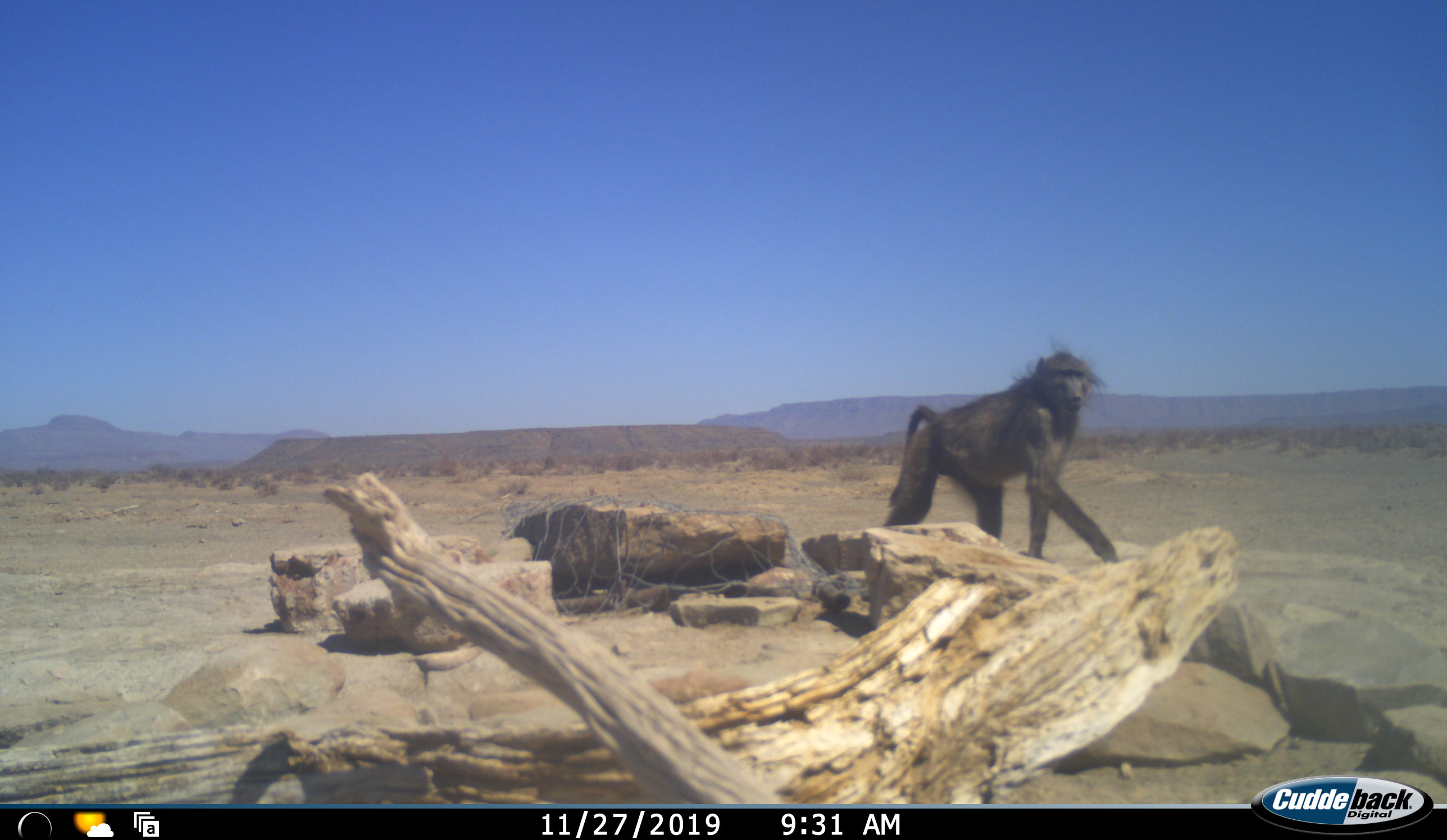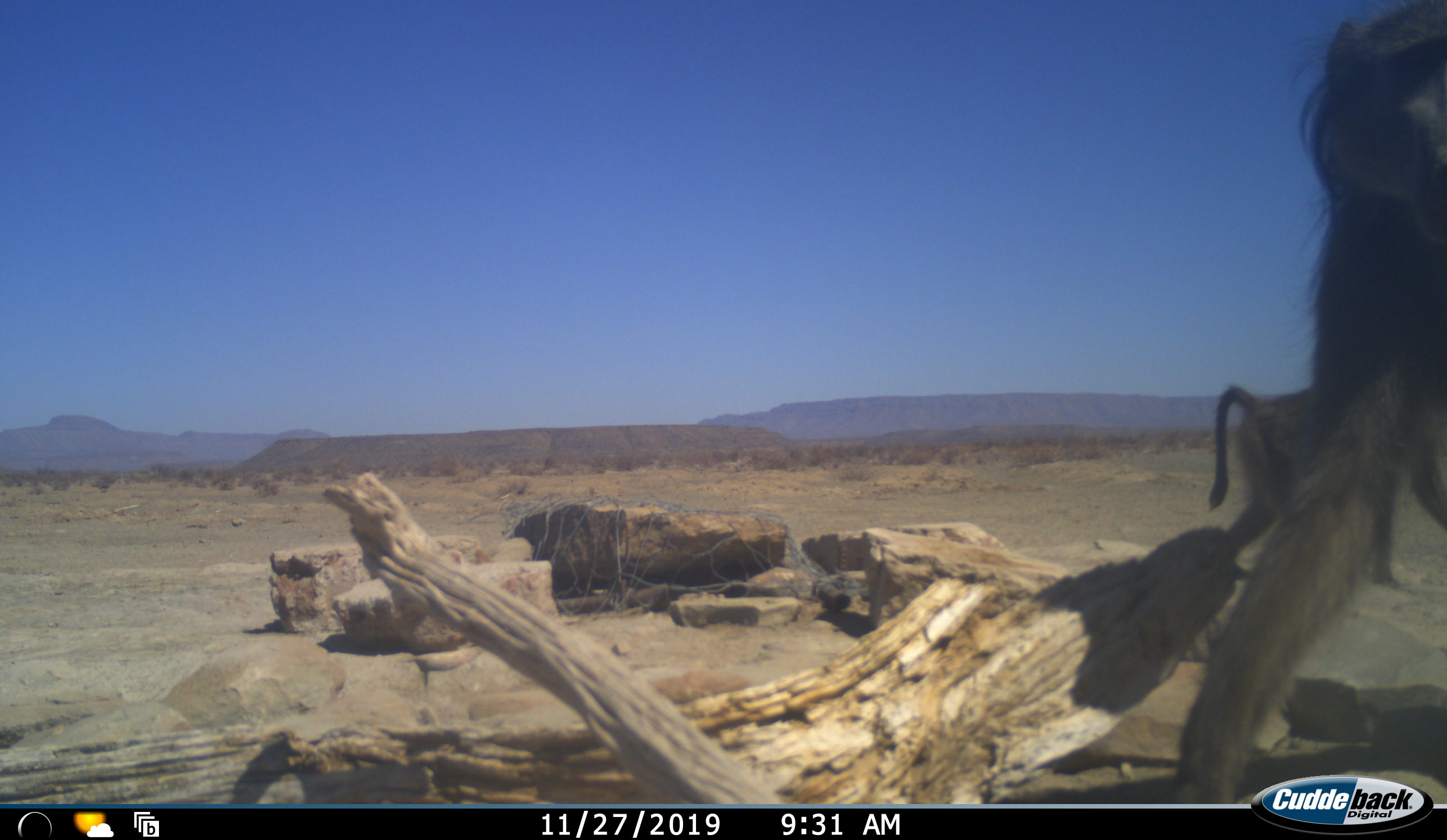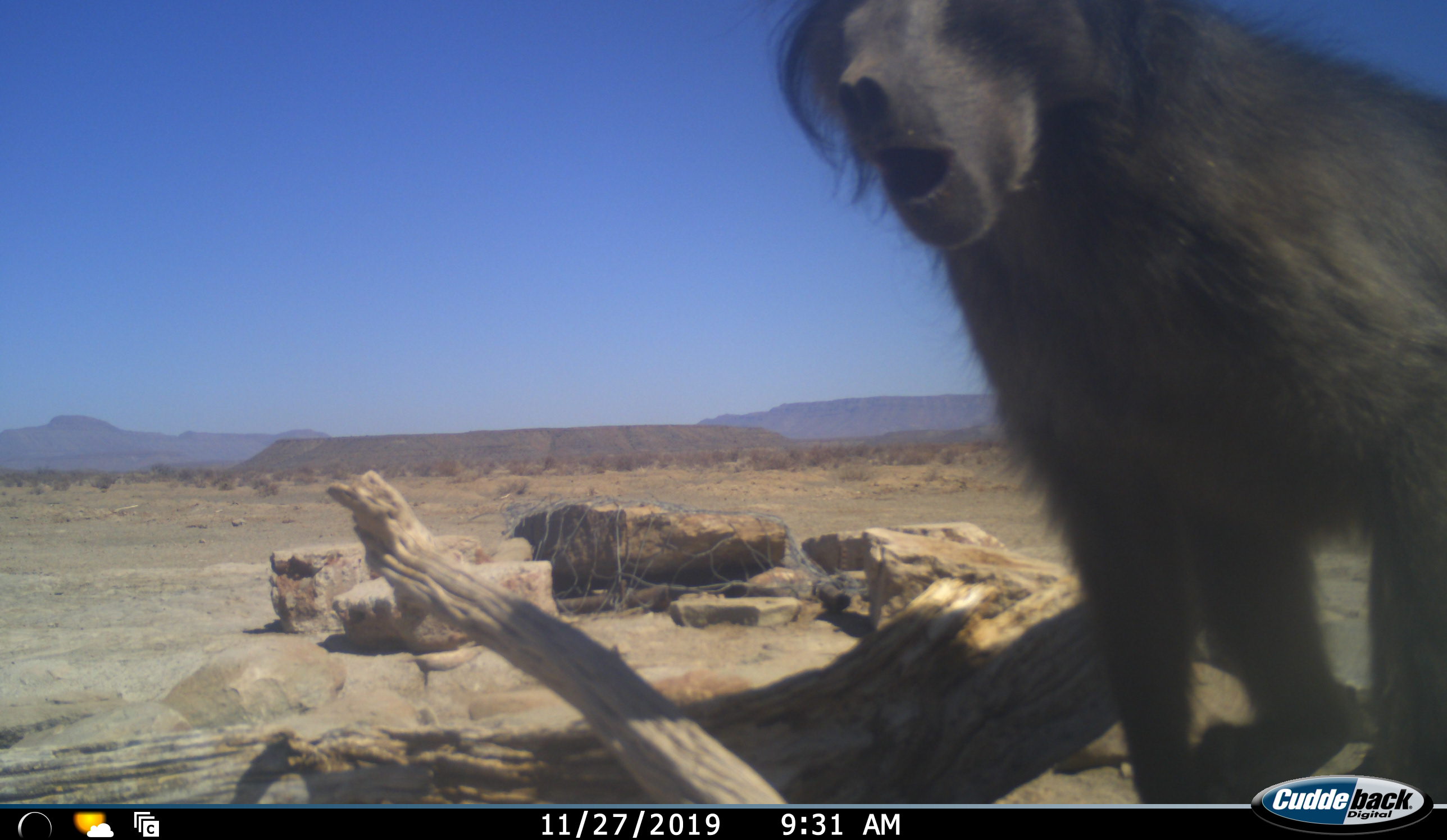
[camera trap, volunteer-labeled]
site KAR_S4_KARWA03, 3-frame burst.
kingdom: Animalia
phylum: Chordata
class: Mammalia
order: Primates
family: Cercopithecidae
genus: Papio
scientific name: Papio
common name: baboon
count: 2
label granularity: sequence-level